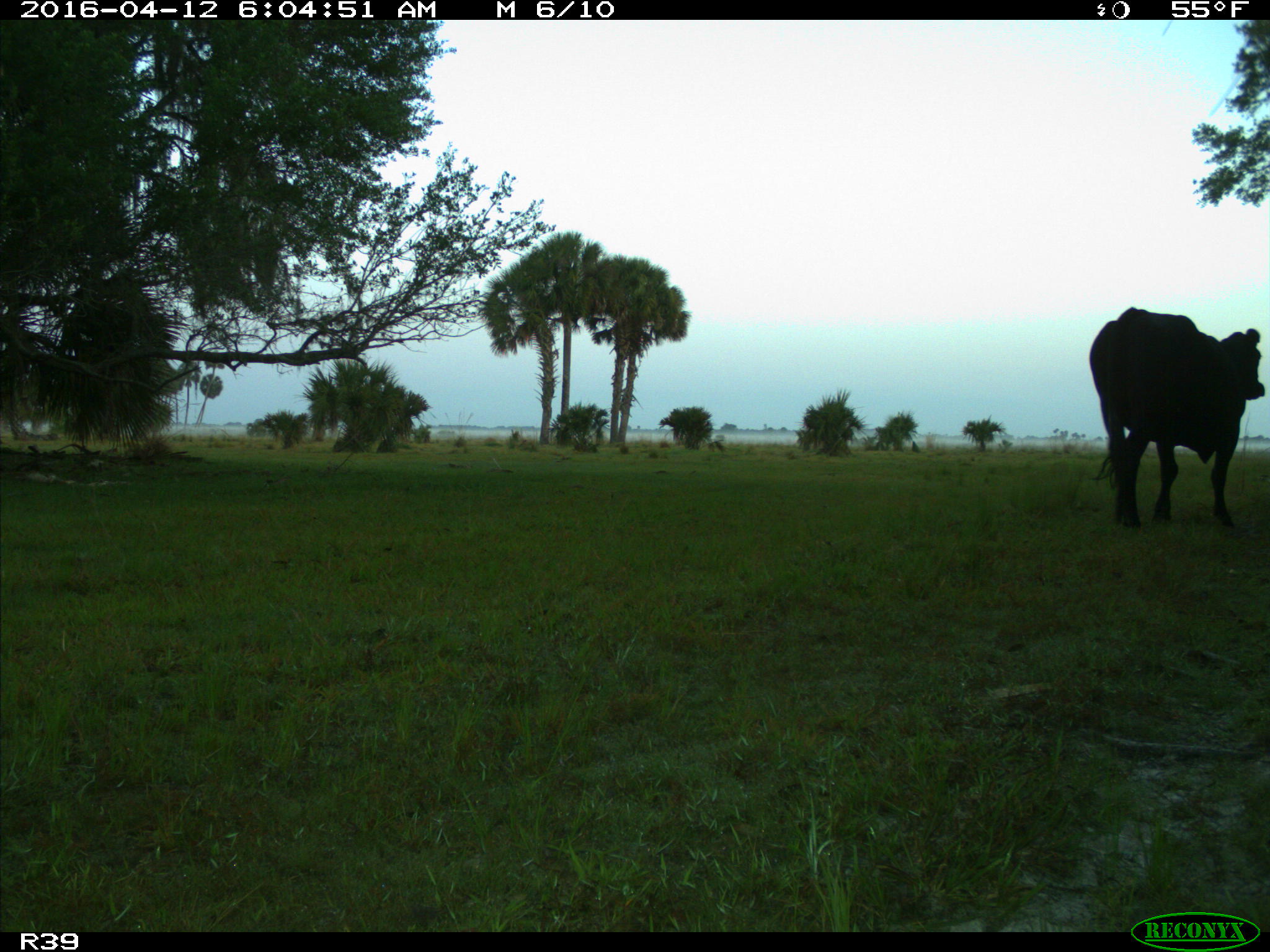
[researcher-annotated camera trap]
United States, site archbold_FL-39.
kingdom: Animalia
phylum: Chordata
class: Mammalia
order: Artiodactyla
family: Bovidae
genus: Bos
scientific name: Bos taurus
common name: domestic cow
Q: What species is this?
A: Bos taurus (domestic cow).